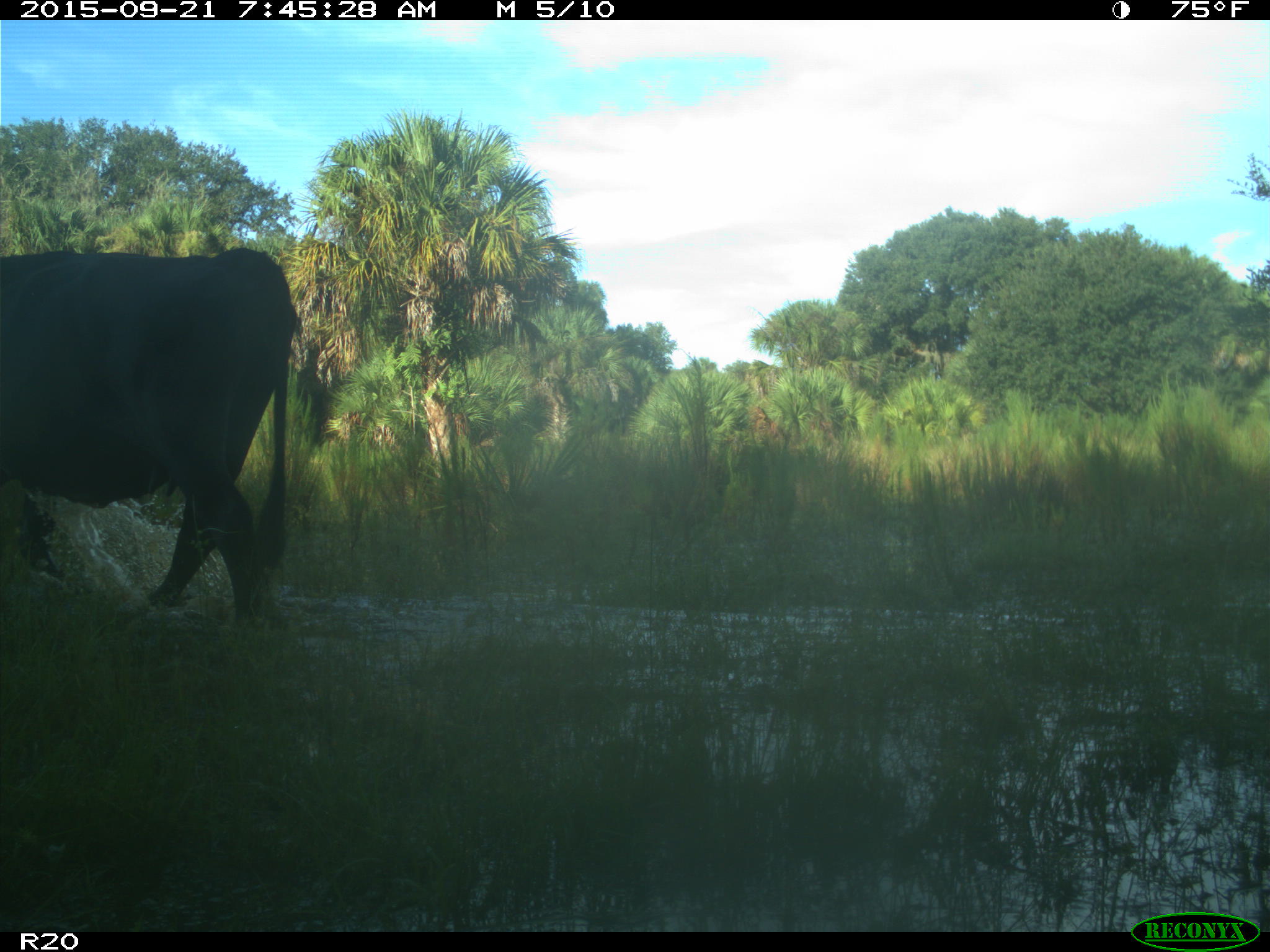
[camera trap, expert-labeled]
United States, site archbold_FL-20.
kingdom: Animalia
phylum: Chordata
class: Mammalia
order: Artiodactyla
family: Bovidae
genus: Bos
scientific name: Bos taurus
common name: domestic cow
Bos taurus (domestic cow).